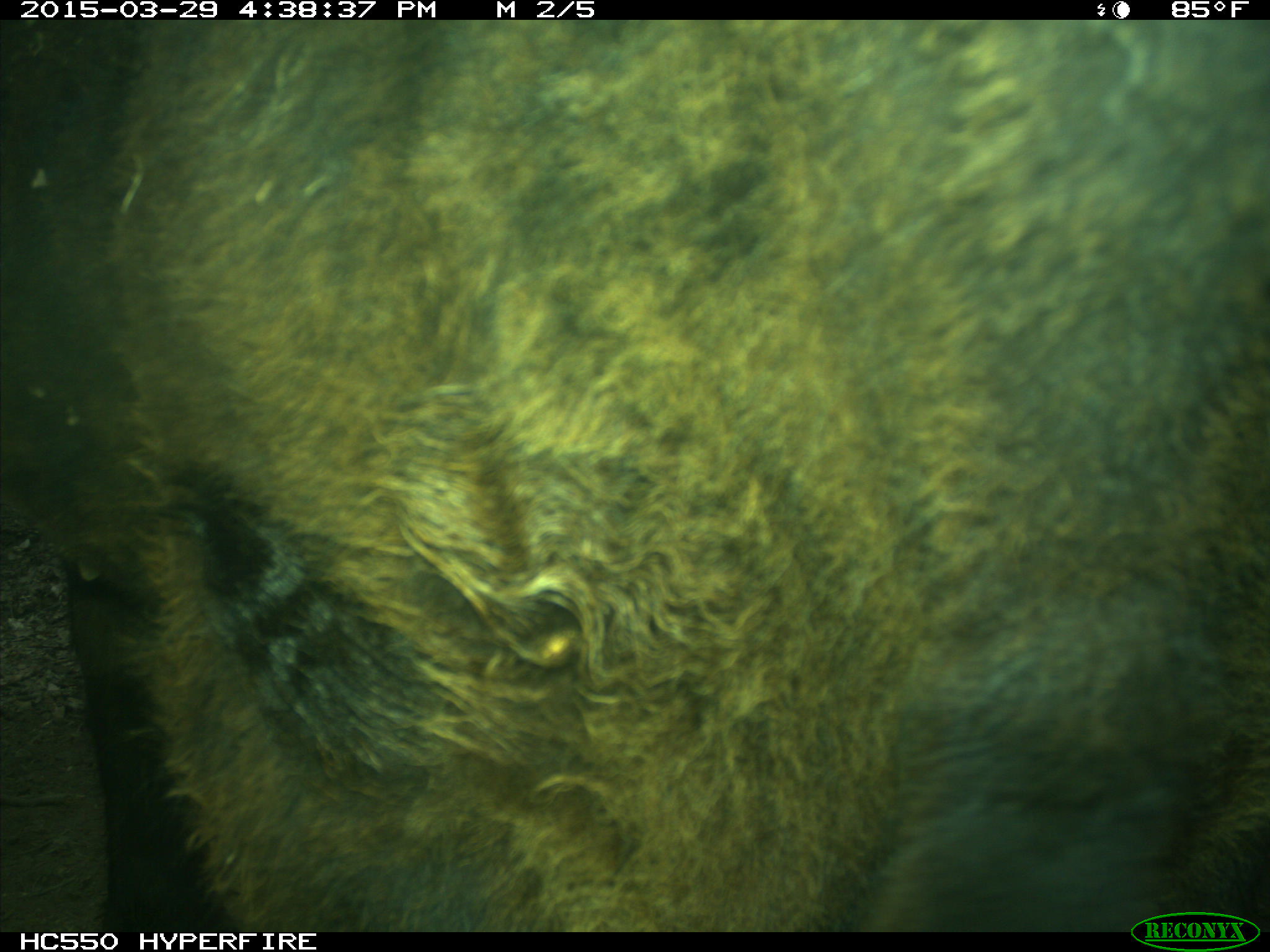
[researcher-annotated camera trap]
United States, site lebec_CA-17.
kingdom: Animalia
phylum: Chordata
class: Mammalia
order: Artiodactyla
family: Bovidae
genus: Bos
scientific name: Bos taurus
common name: domestic cow